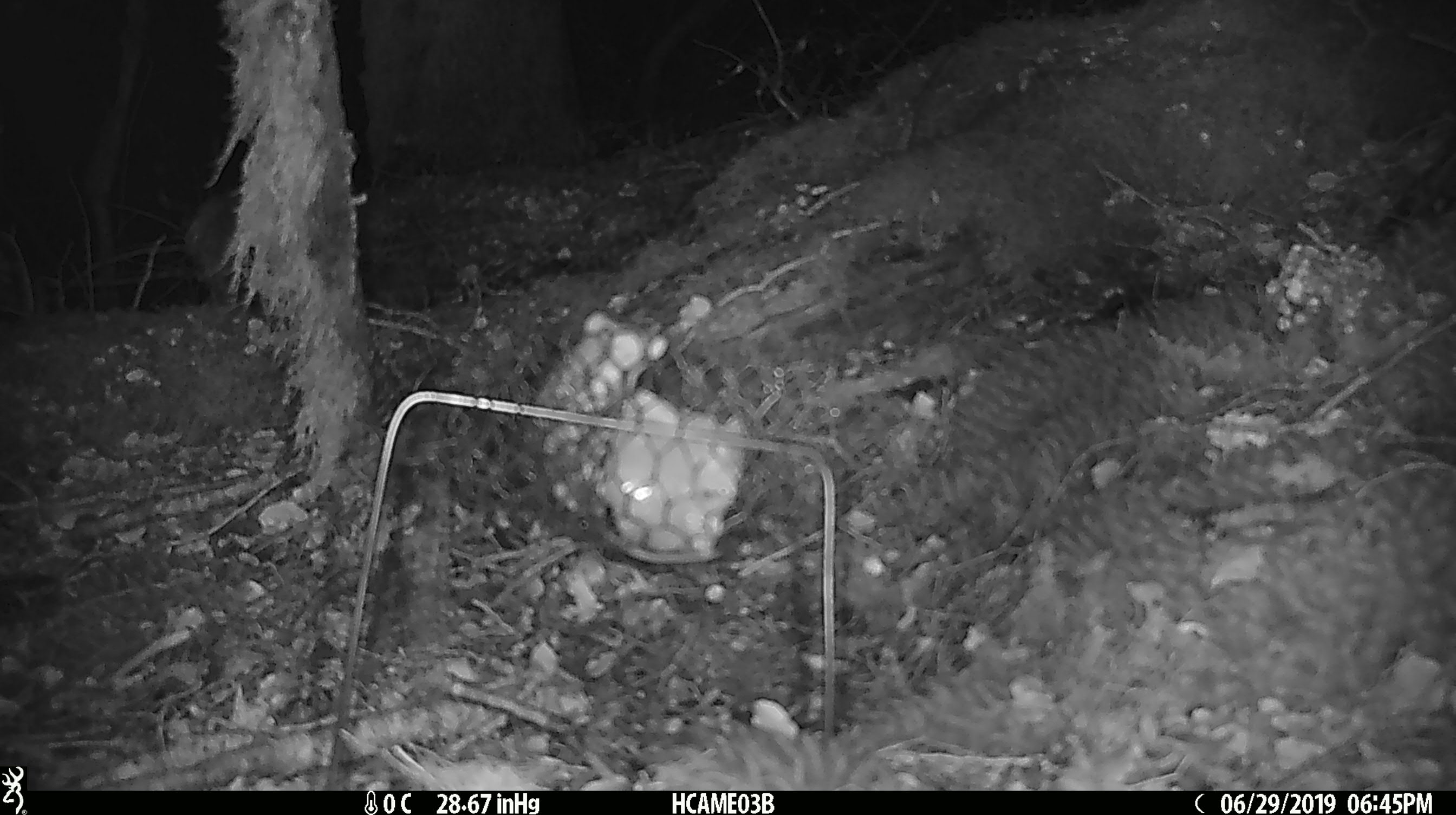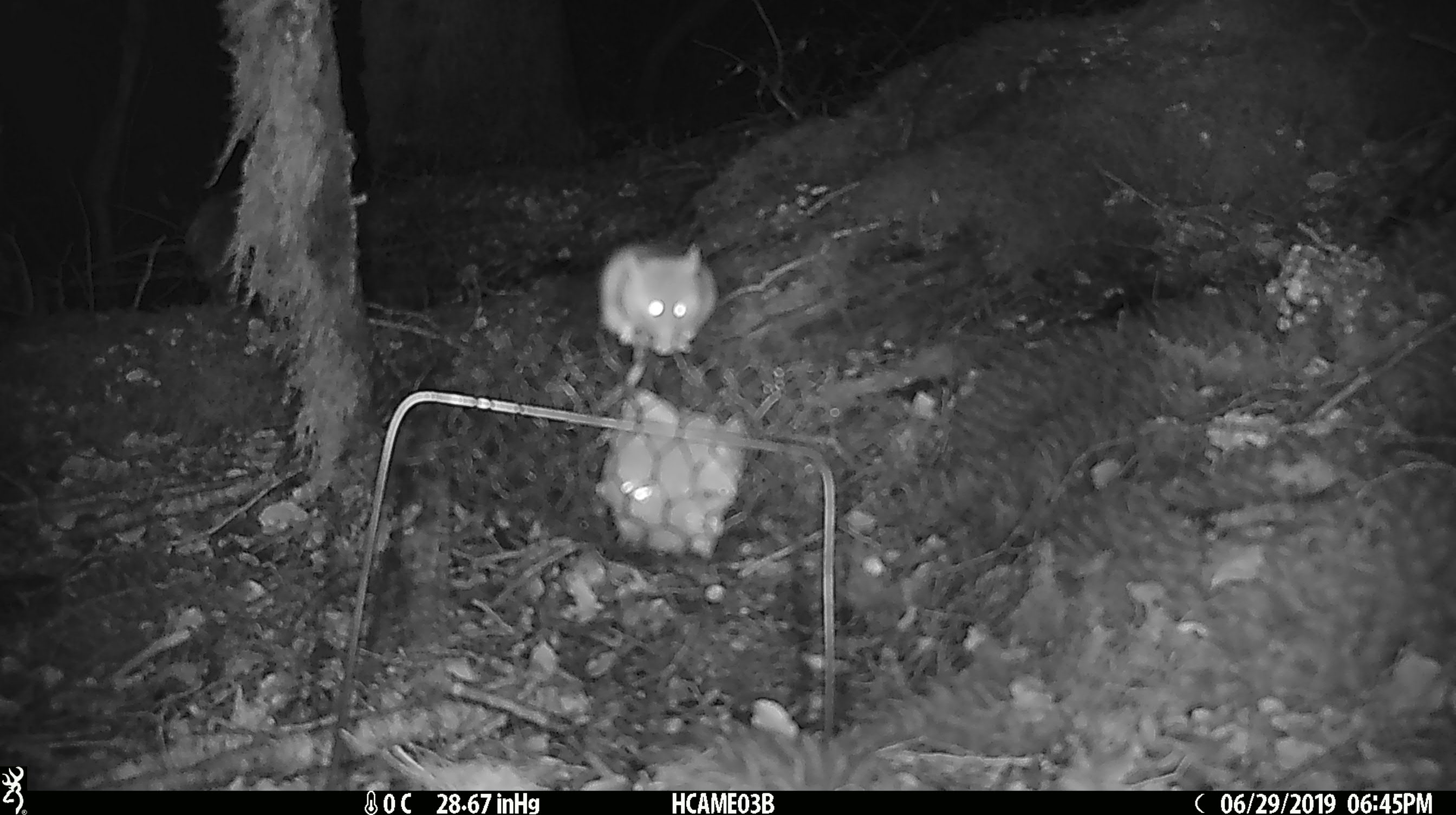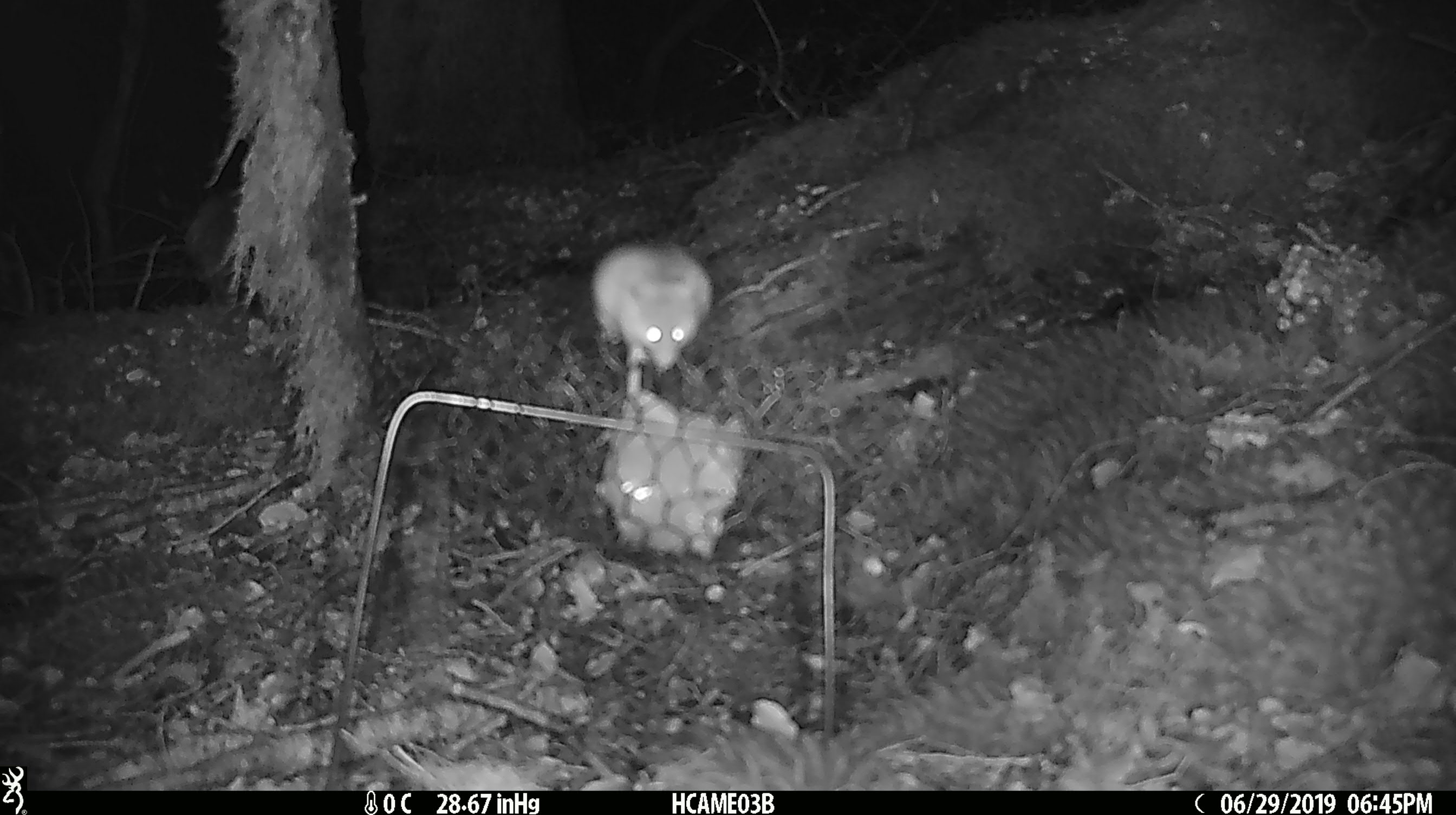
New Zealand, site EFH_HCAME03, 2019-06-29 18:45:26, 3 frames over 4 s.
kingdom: Animalia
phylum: Chordata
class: Mammalia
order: Rodentia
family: Muridae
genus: Mus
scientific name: Mus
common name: mouse